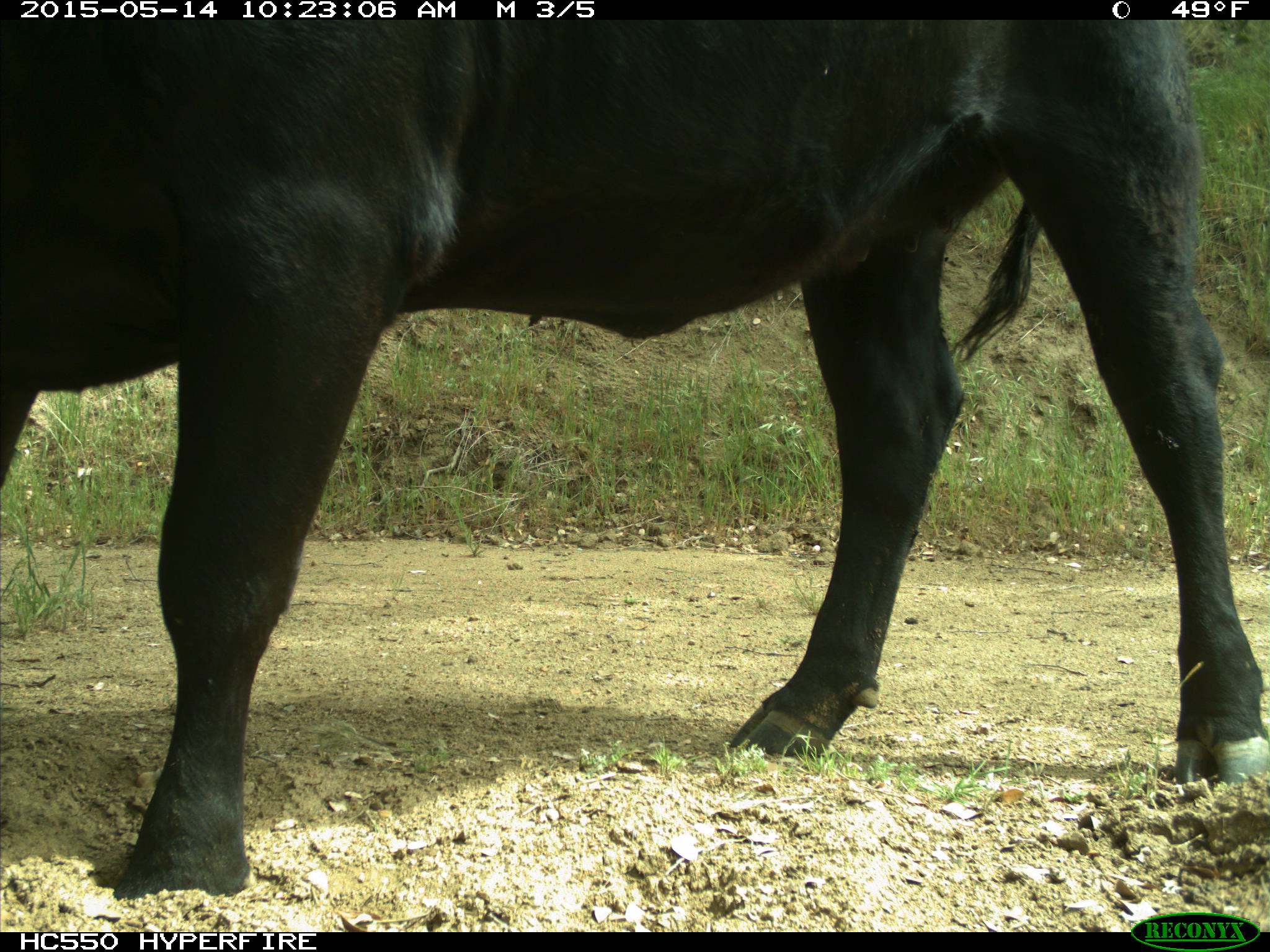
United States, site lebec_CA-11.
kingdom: Animalia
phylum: Chordata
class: Mammalia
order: Artiodactyla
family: Bovidae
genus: Bos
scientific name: Bos taurus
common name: domestic cow